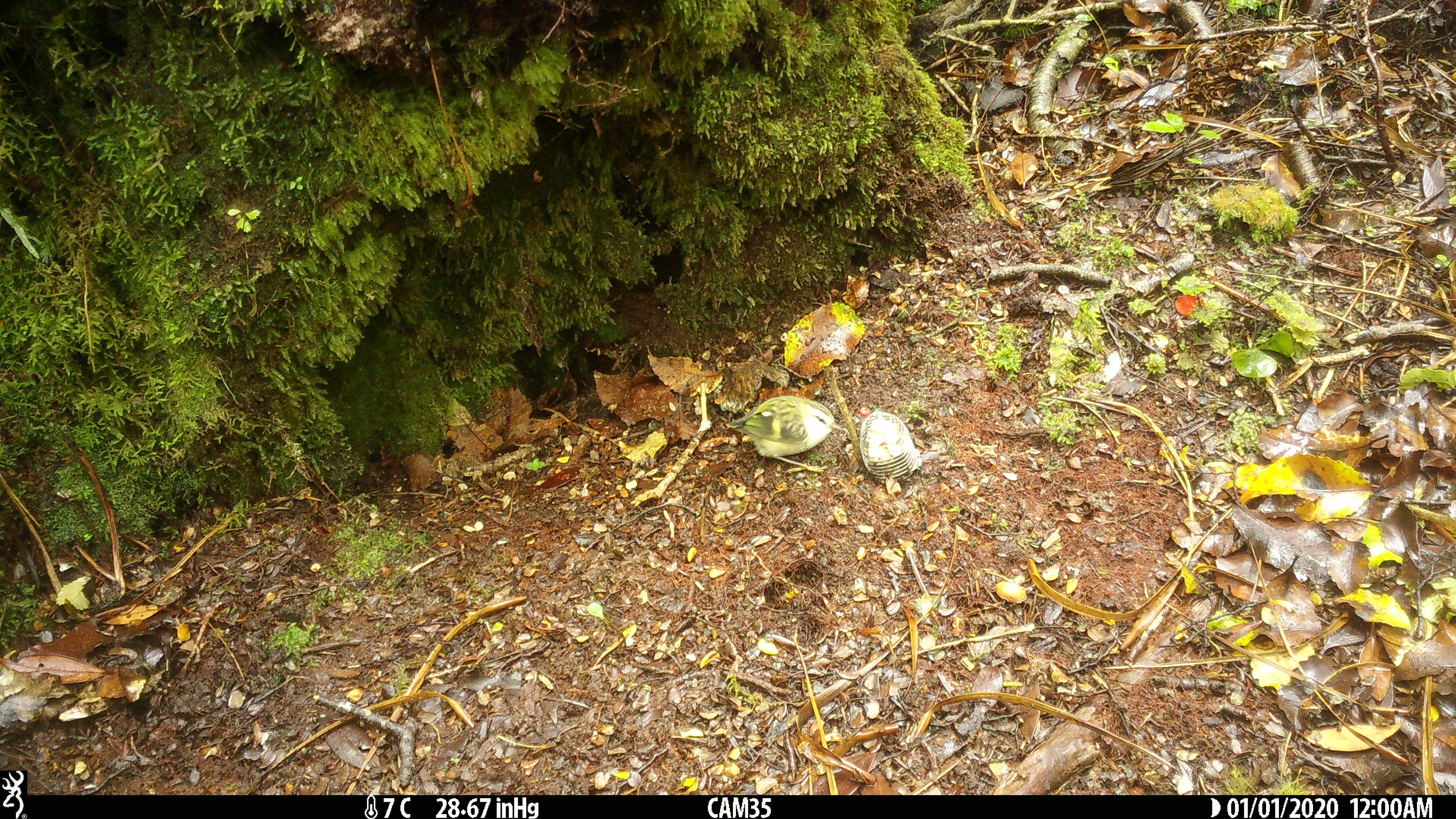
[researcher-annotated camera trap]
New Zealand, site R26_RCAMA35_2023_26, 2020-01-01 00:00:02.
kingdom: Animalia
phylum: Chordata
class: Aves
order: Passeriformes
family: Acanthisittidae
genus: Acanthisitta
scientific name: Acanthisitta chloris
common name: rifleman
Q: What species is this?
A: Rifleman (Acanthisitta chloris).